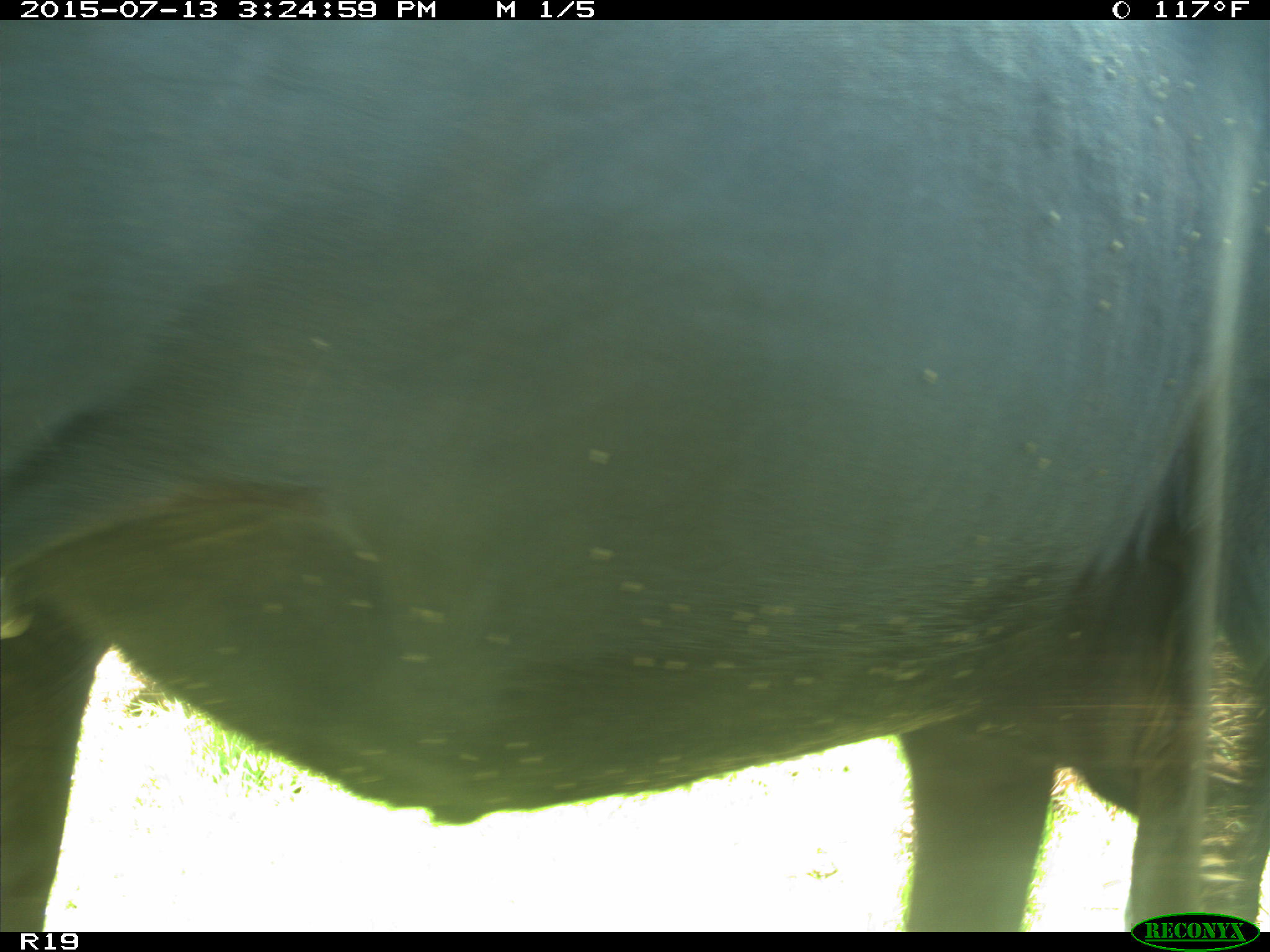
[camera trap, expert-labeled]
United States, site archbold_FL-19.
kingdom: Animalia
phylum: Chordata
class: Mammalia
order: Artiodactyla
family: Bovidae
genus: Bos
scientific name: Bos taurus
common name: domestic cow